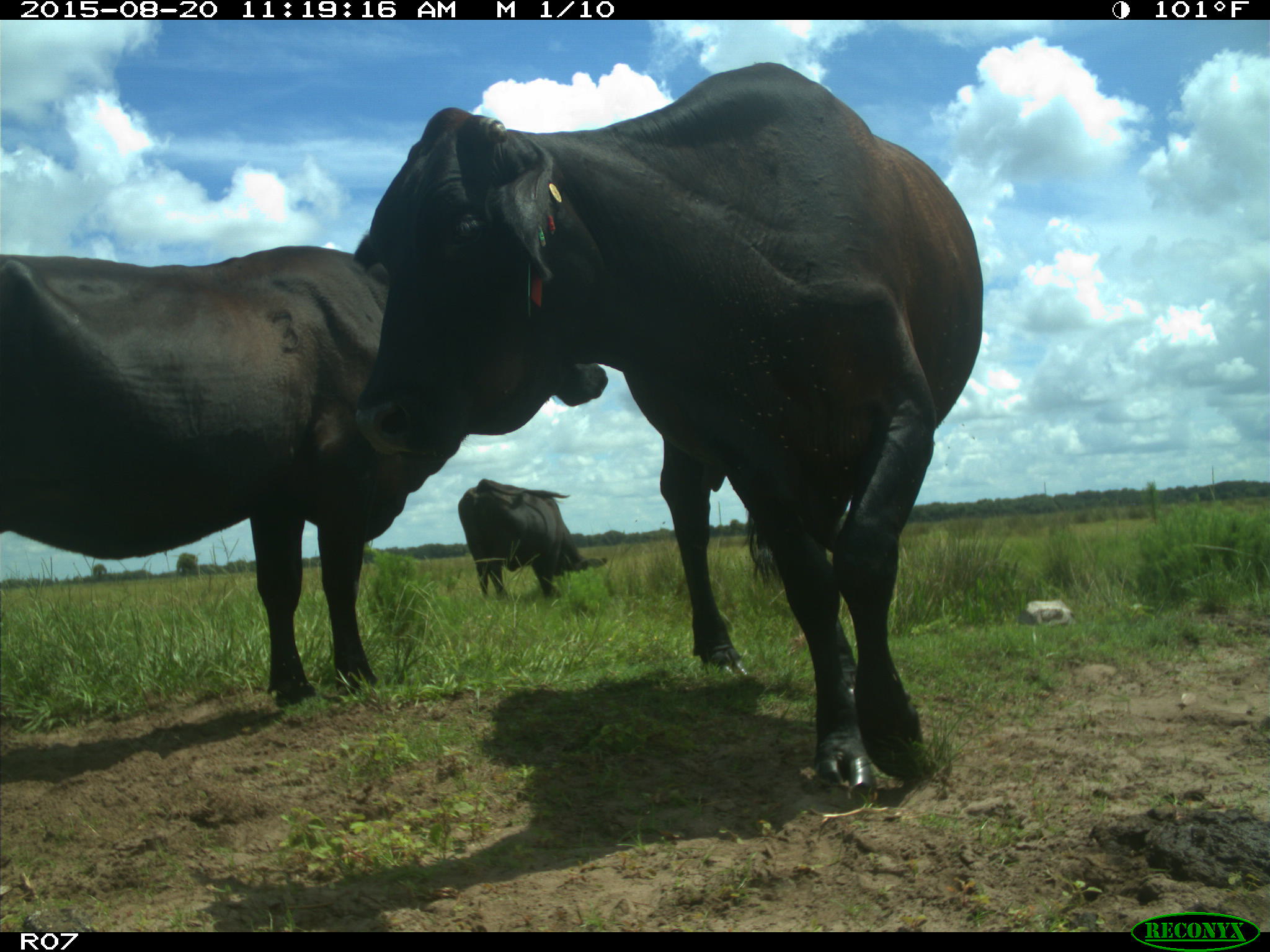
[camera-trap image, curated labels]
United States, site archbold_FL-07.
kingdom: Animalia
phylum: Chordata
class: Mammalia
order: Artiodactyla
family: Bovidae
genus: Bos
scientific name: Bos taurus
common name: domestic cow